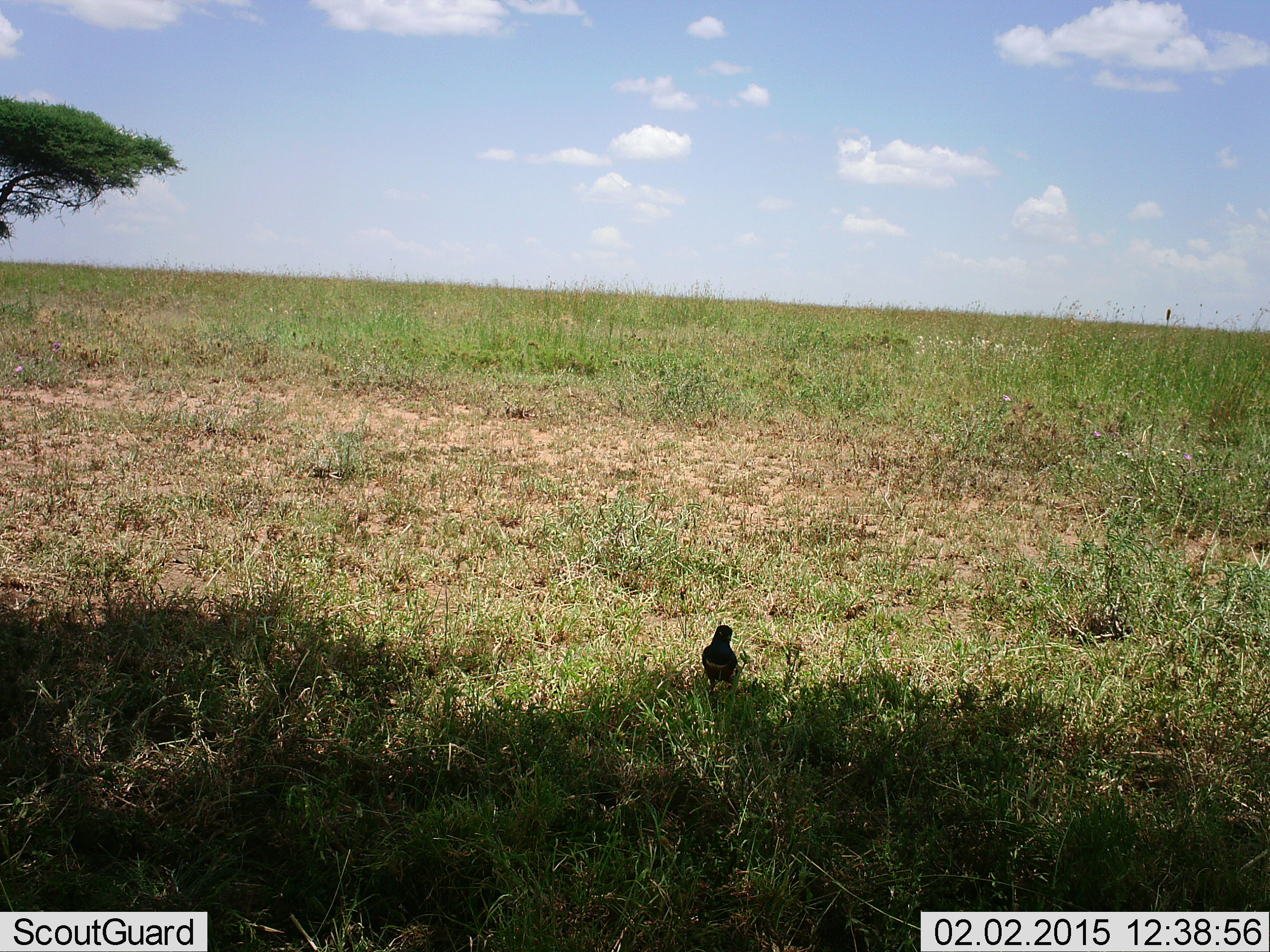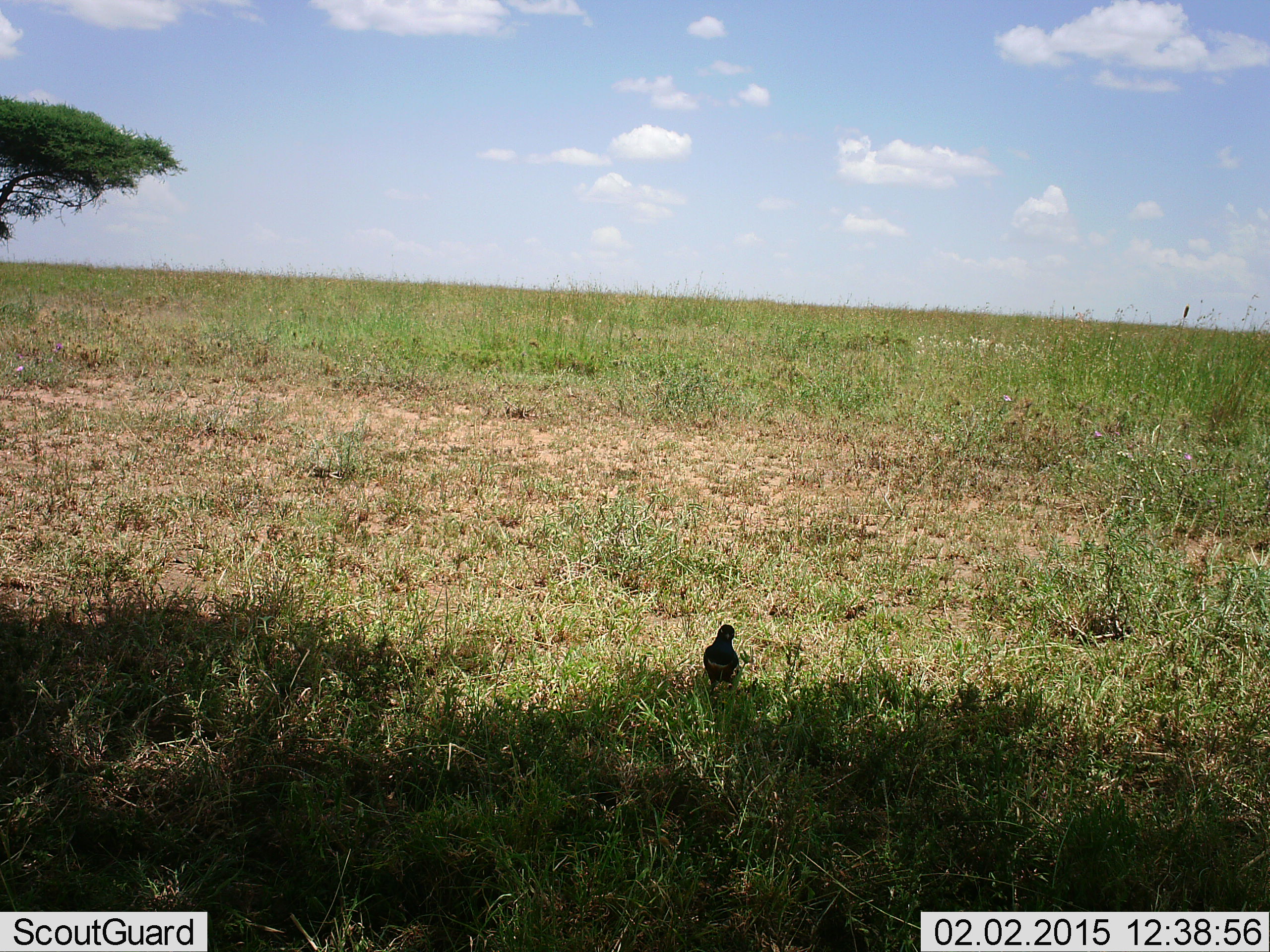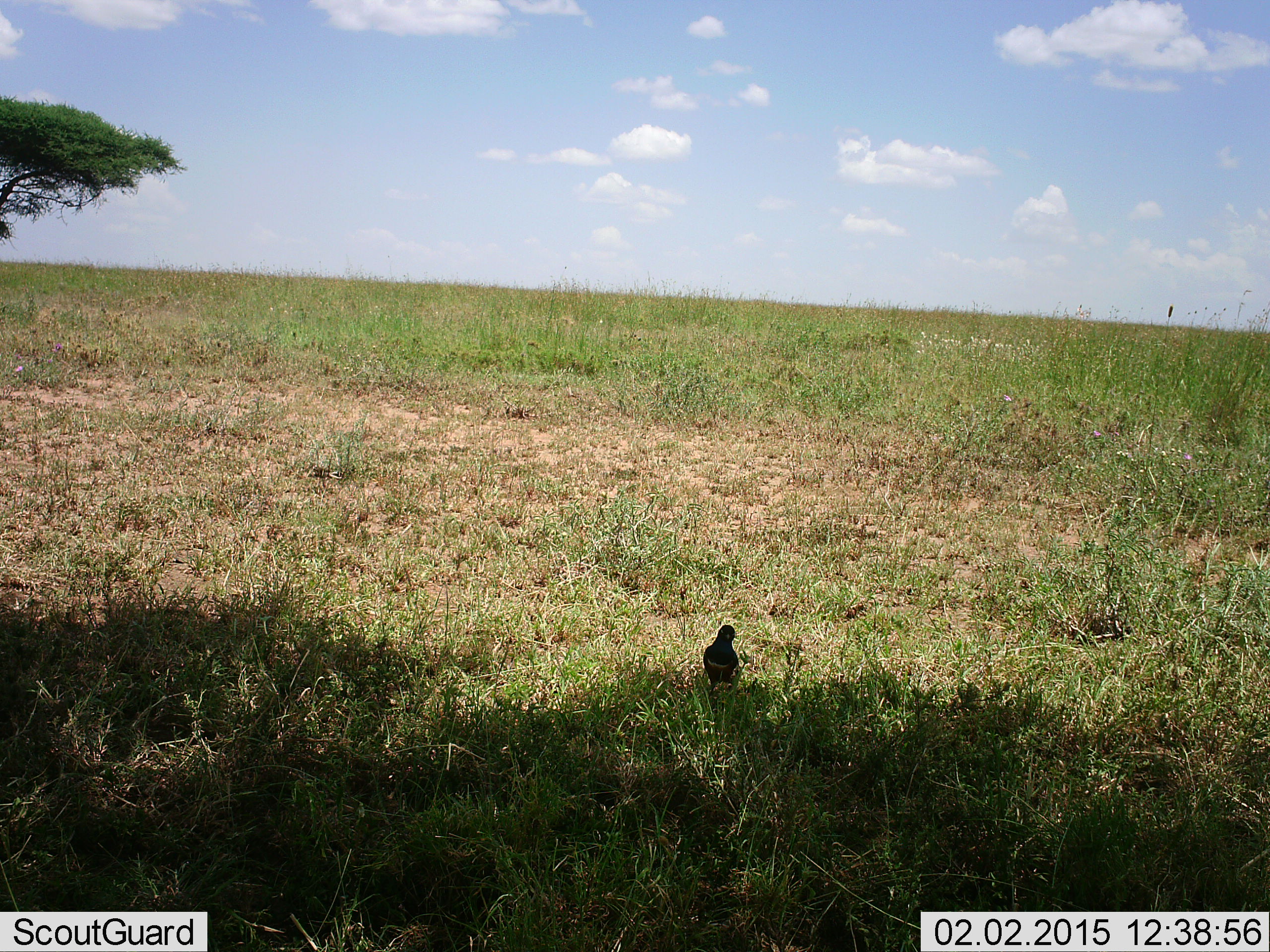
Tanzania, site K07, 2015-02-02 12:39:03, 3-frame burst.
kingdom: Animalia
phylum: Chordata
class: Aves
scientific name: Aves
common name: bird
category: otherbird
Otherbird (bird) (Aves), count 1. Behavior (volunteer vote fractions): standing 100%, resting 0%, moving 0%, interacting 0%. Young present (vote fraction): 0%. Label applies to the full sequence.